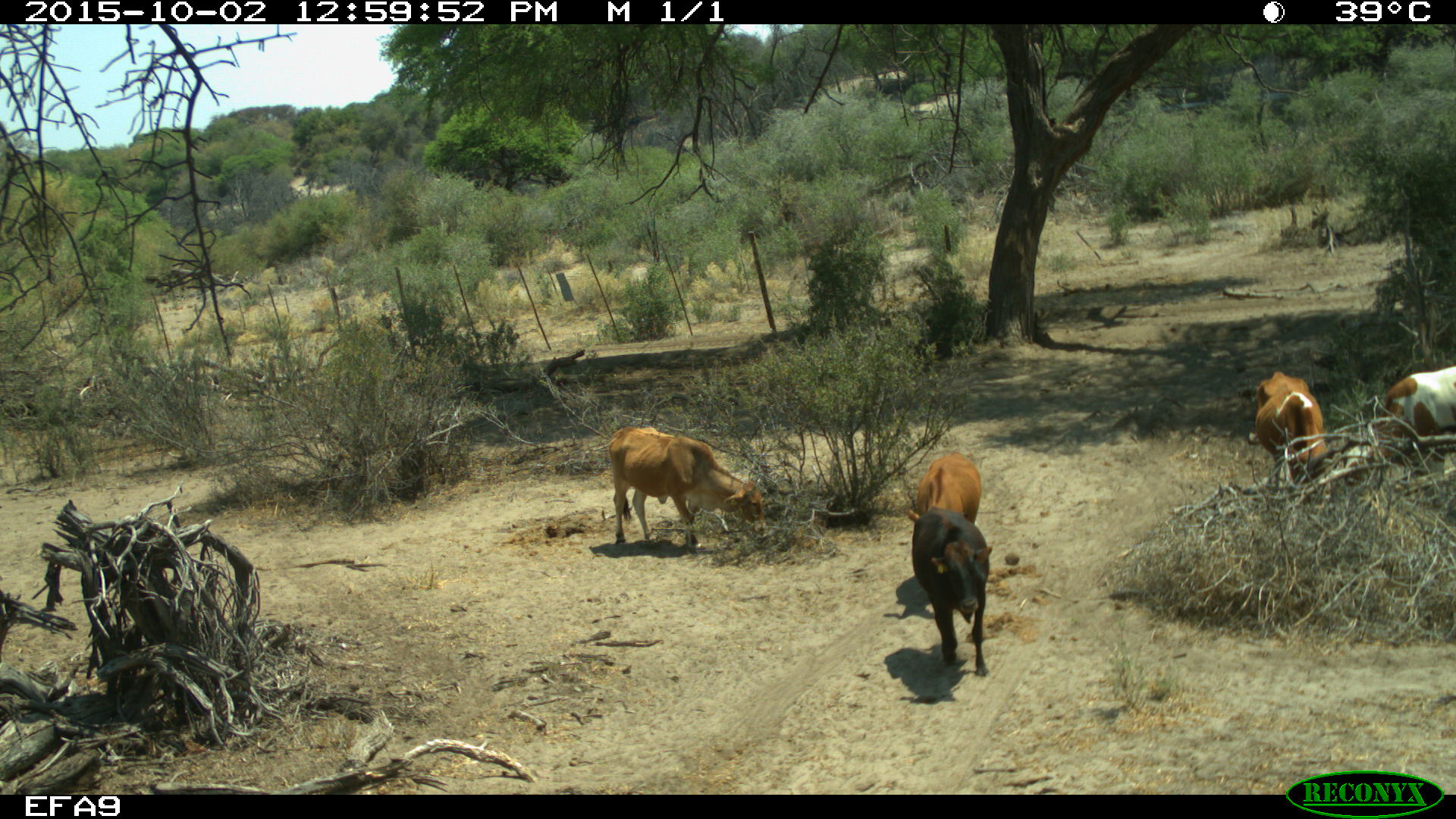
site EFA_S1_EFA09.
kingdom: Animalia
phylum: Chordata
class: Mammalia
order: Artiodactyla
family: Bovidae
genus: Bos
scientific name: Bos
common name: cattle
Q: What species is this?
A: Cattle (Bos).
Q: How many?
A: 5.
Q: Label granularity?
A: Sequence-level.